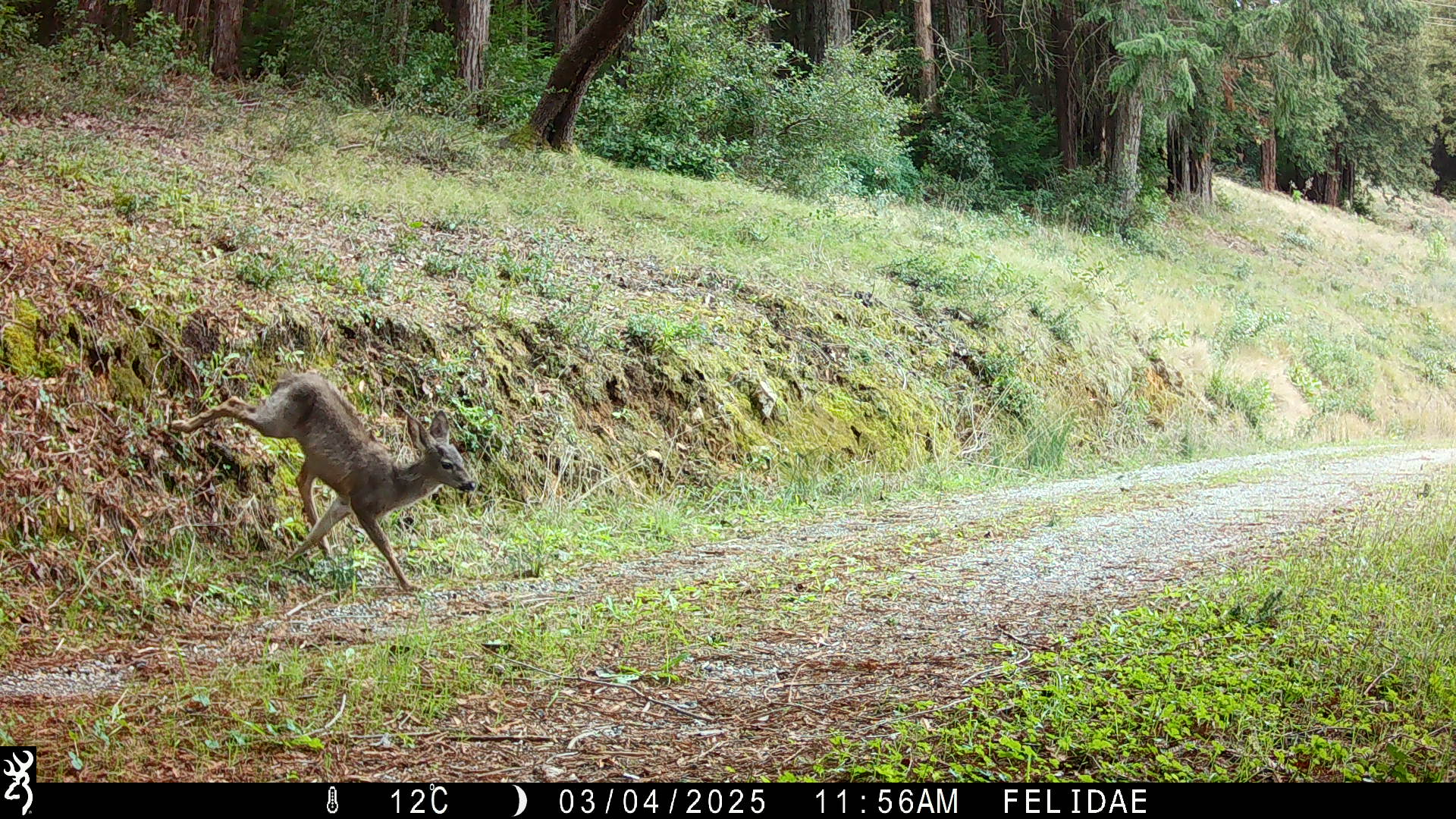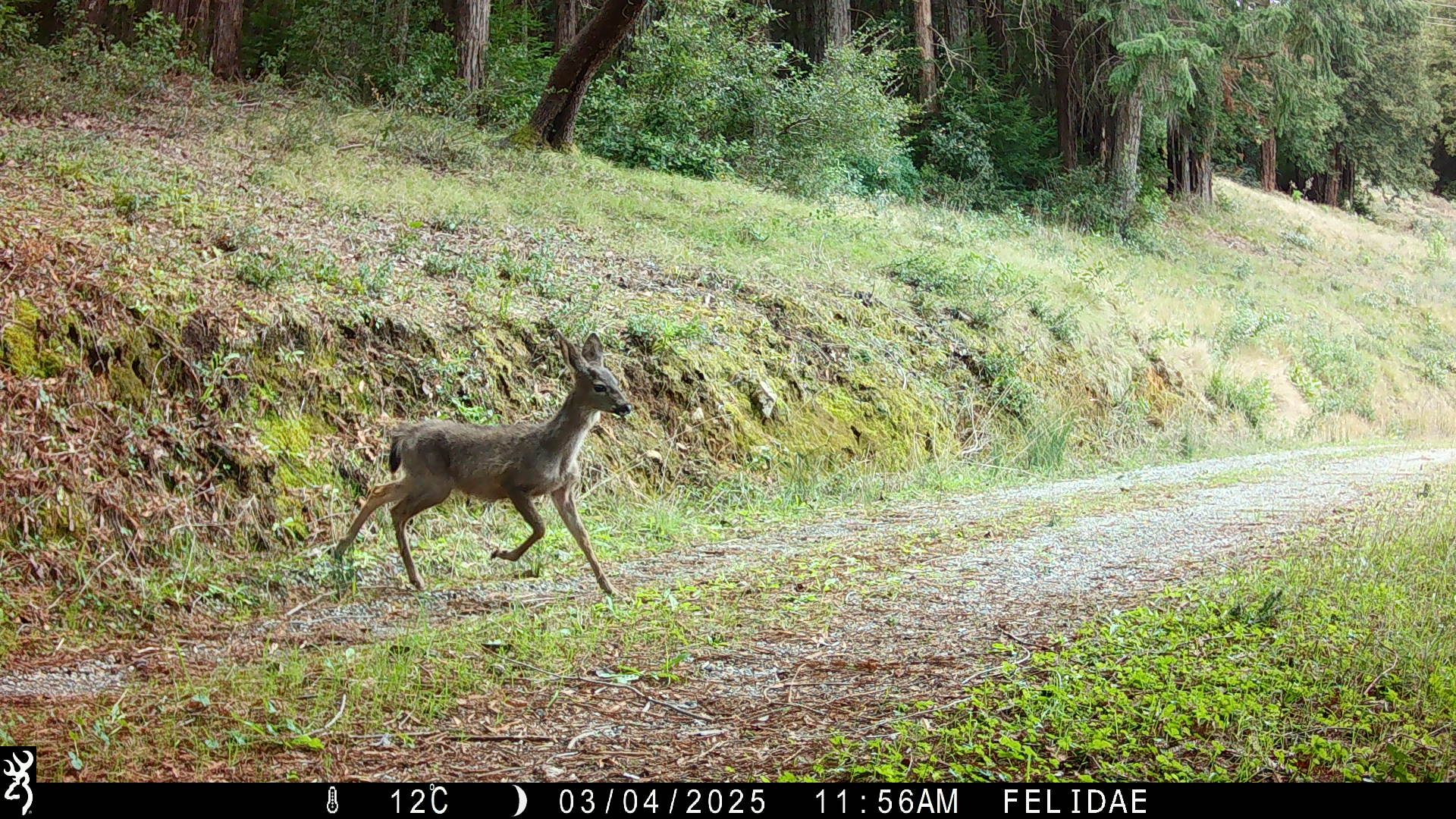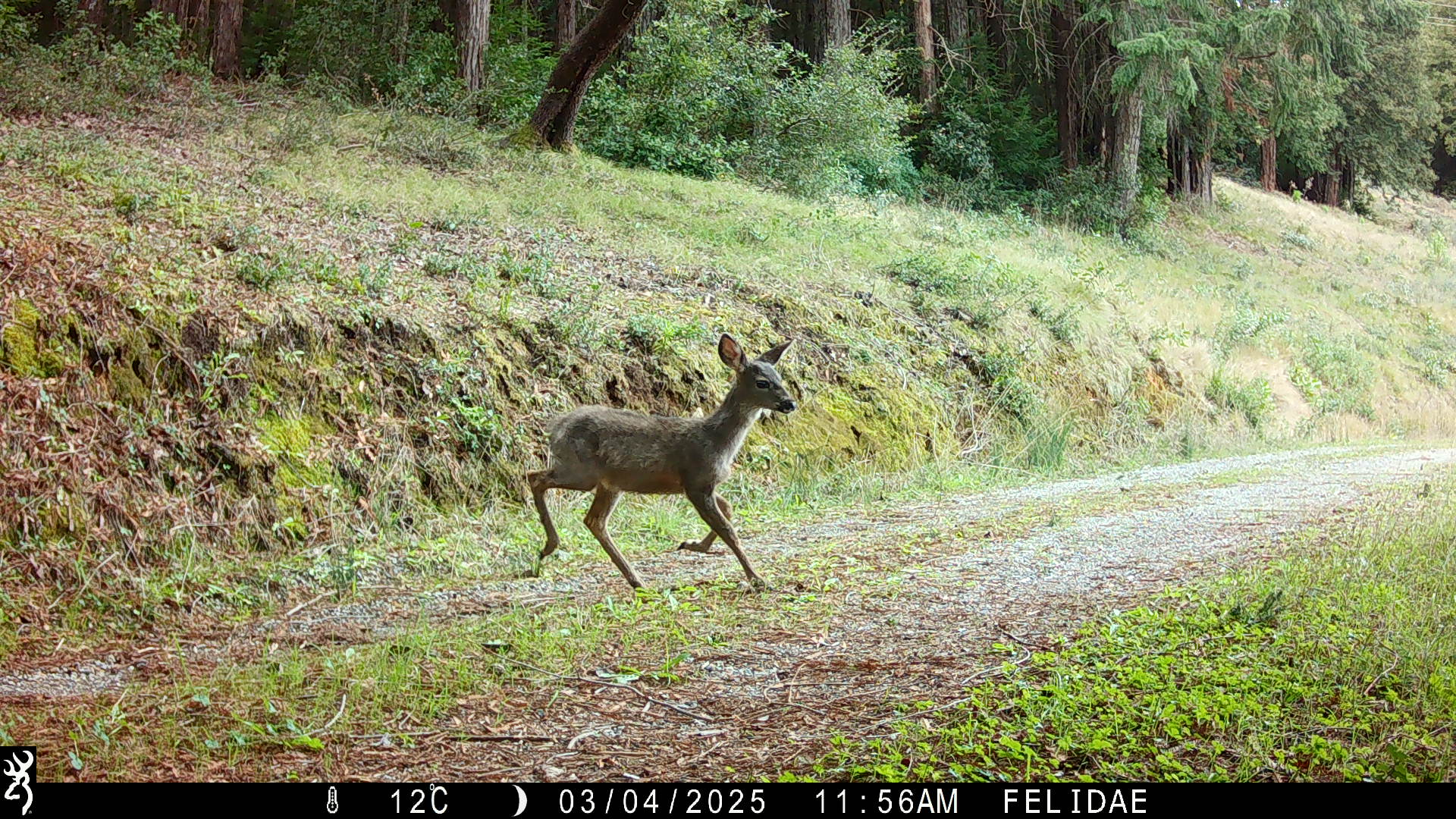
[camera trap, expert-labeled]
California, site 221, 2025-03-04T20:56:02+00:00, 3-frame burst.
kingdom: Animalia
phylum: Chordata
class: Mammalia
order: Artiodactyla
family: Cervidae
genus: Odocoileus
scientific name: Odocoileus hemionus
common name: mule deer